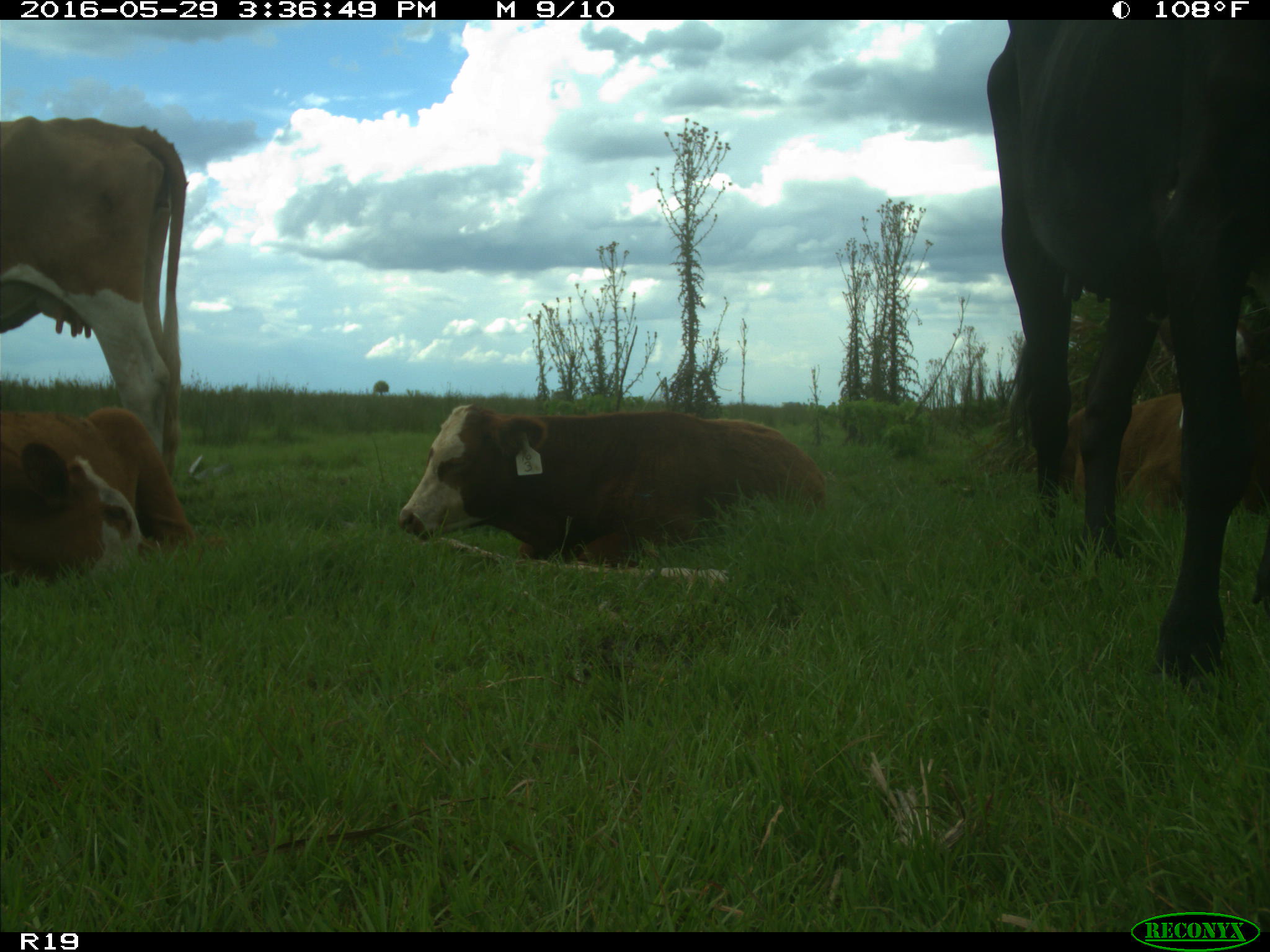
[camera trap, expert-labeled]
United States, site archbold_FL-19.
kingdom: Animalia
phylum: Chordata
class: Mammalia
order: Artiodactyla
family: Bovidae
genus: Bos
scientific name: Bos taurus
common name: domestic cow